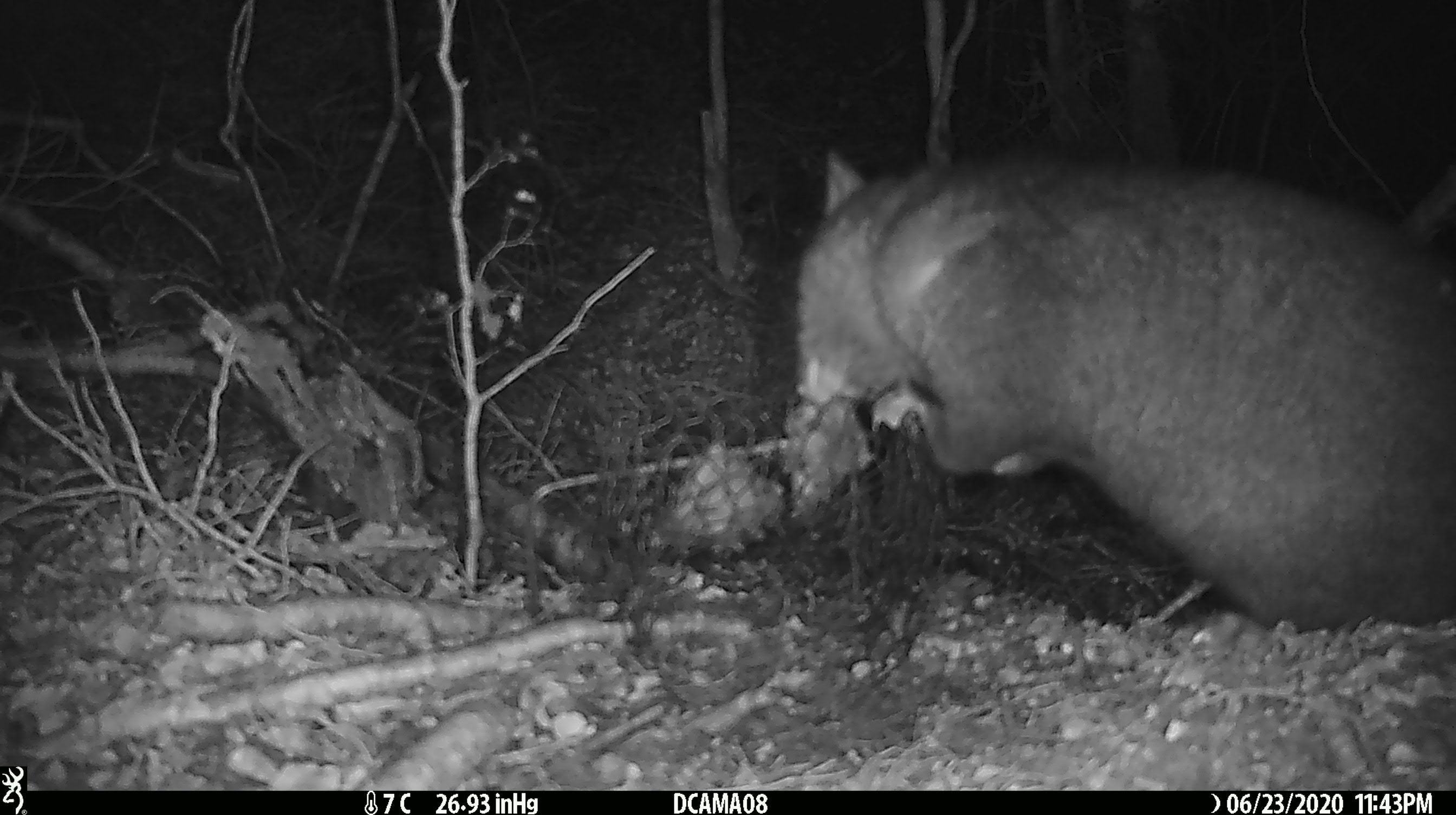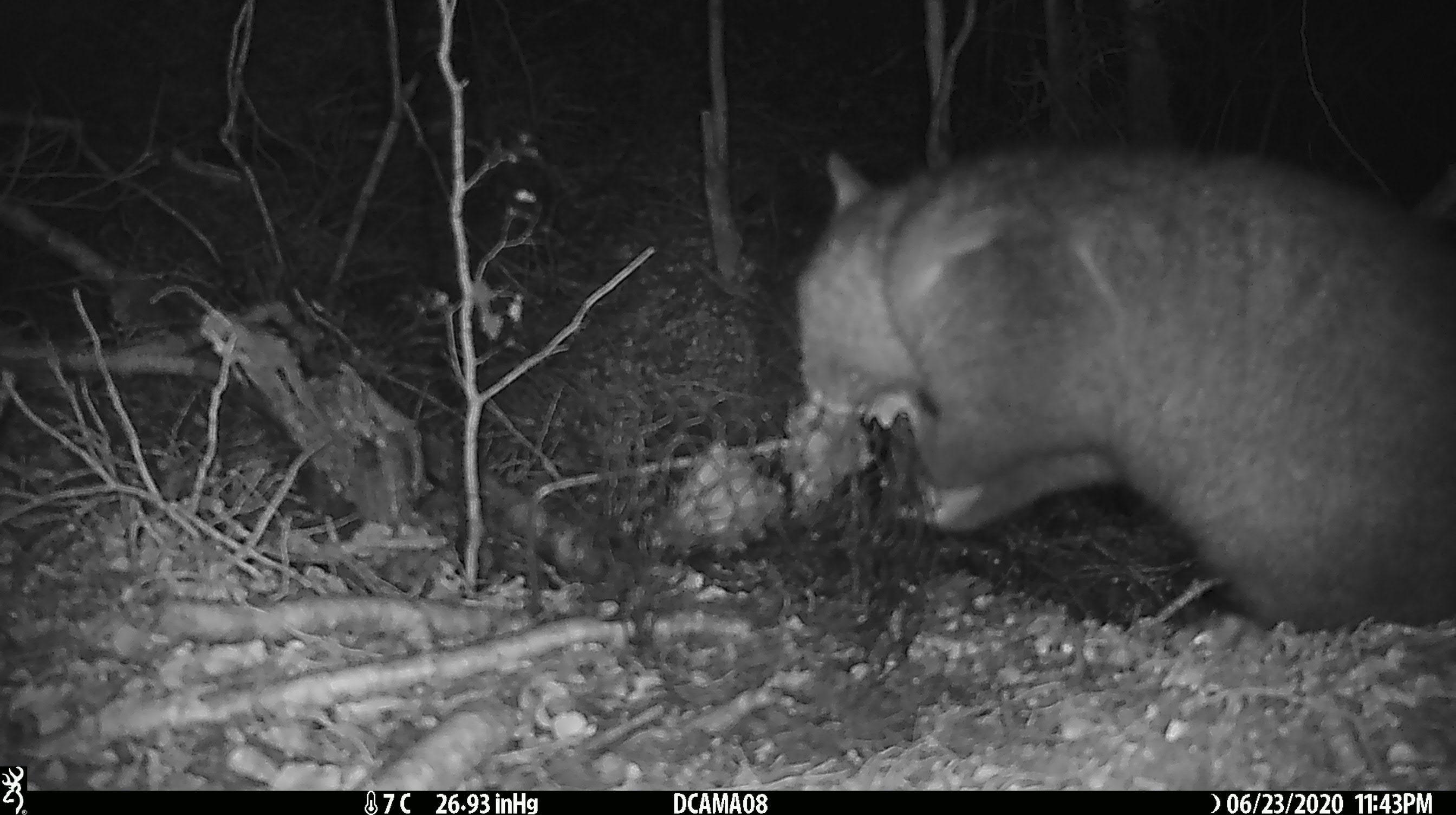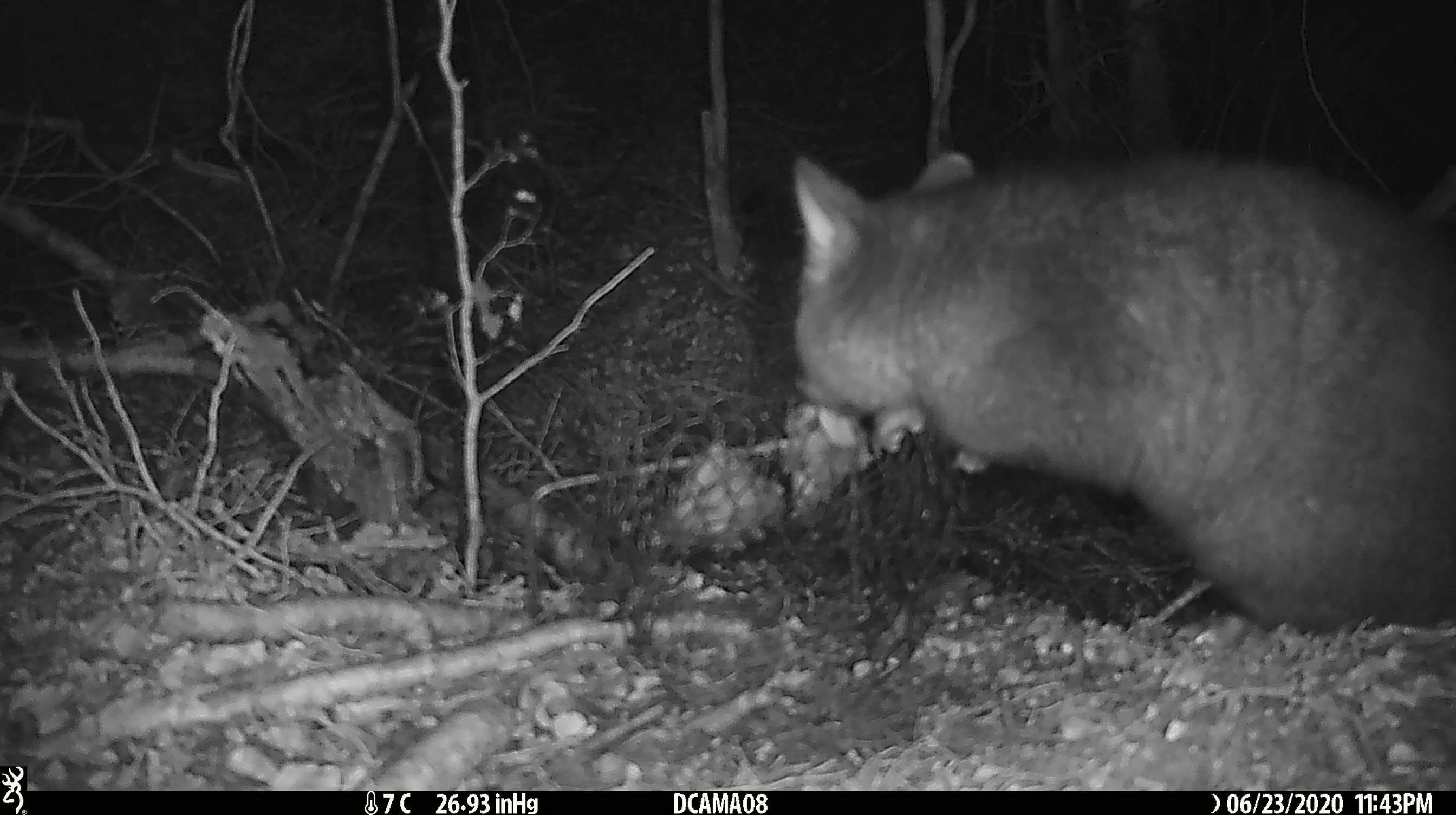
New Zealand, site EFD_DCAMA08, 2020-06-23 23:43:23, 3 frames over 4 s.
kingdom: Animalia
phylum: Chordata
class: Mammalia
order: Diprotodontia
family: Phalangeridae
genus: Trichosurus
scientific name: Trichosurus vulpecula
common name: common brushtail possum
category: possum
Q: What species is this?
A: Possum (common brushtail possum) (Trichosurus vulpecula).